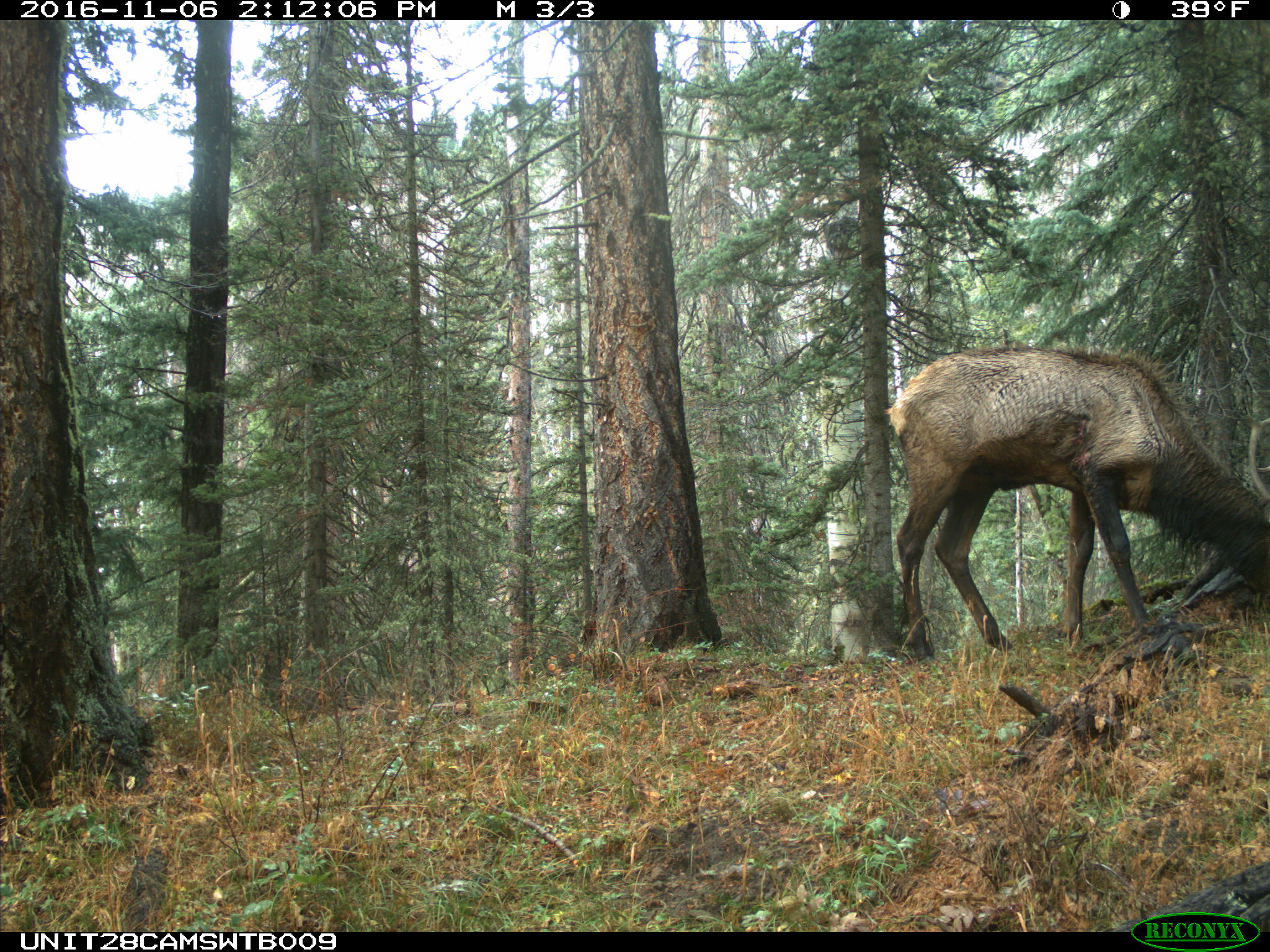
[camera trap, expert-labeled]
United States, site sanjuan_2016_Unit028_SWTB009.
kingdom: Animalia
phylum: Chordata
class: Mammalia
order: Artiodactyla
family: Cervidae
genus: Cervus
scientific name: Cervus elaphus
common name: red deer